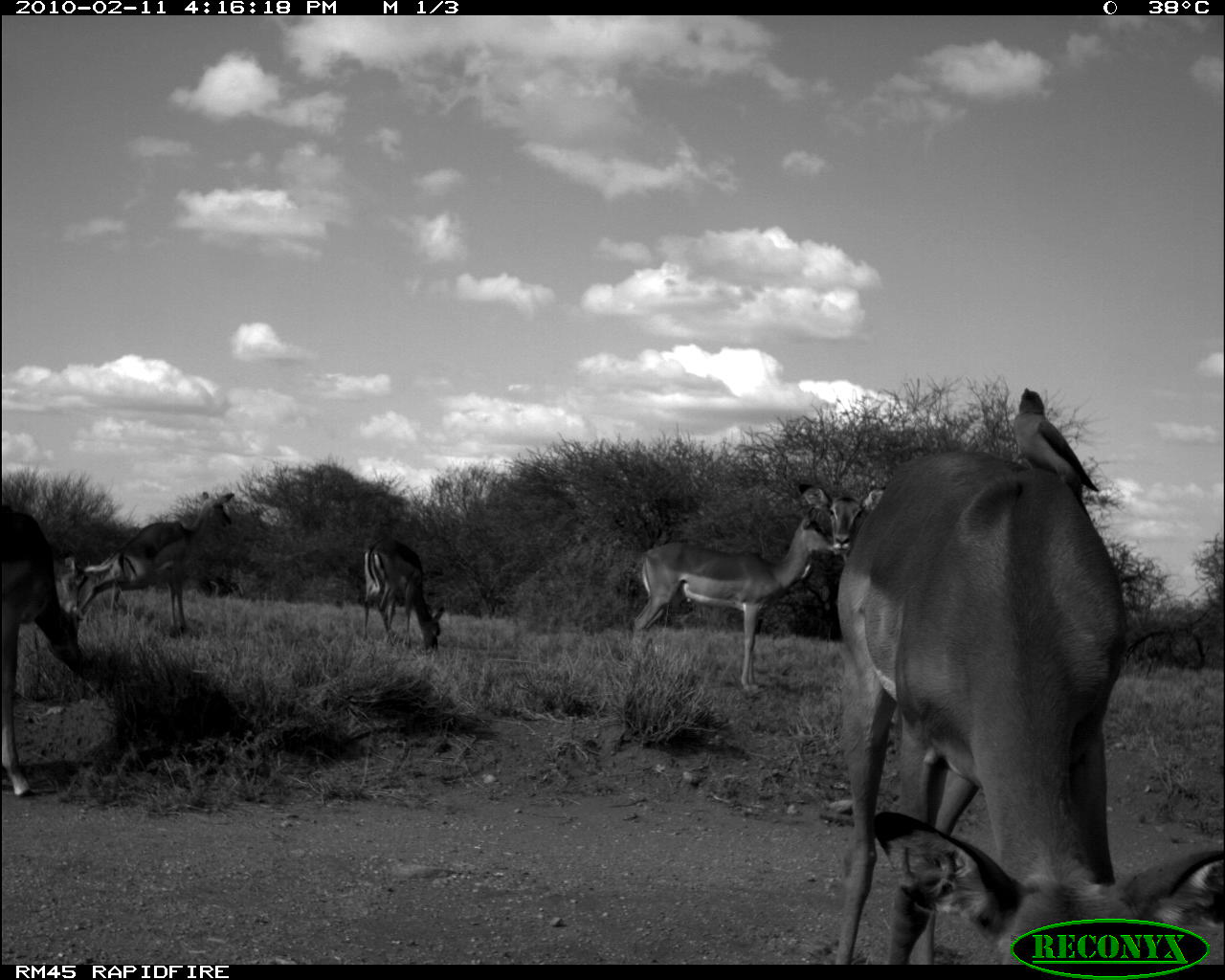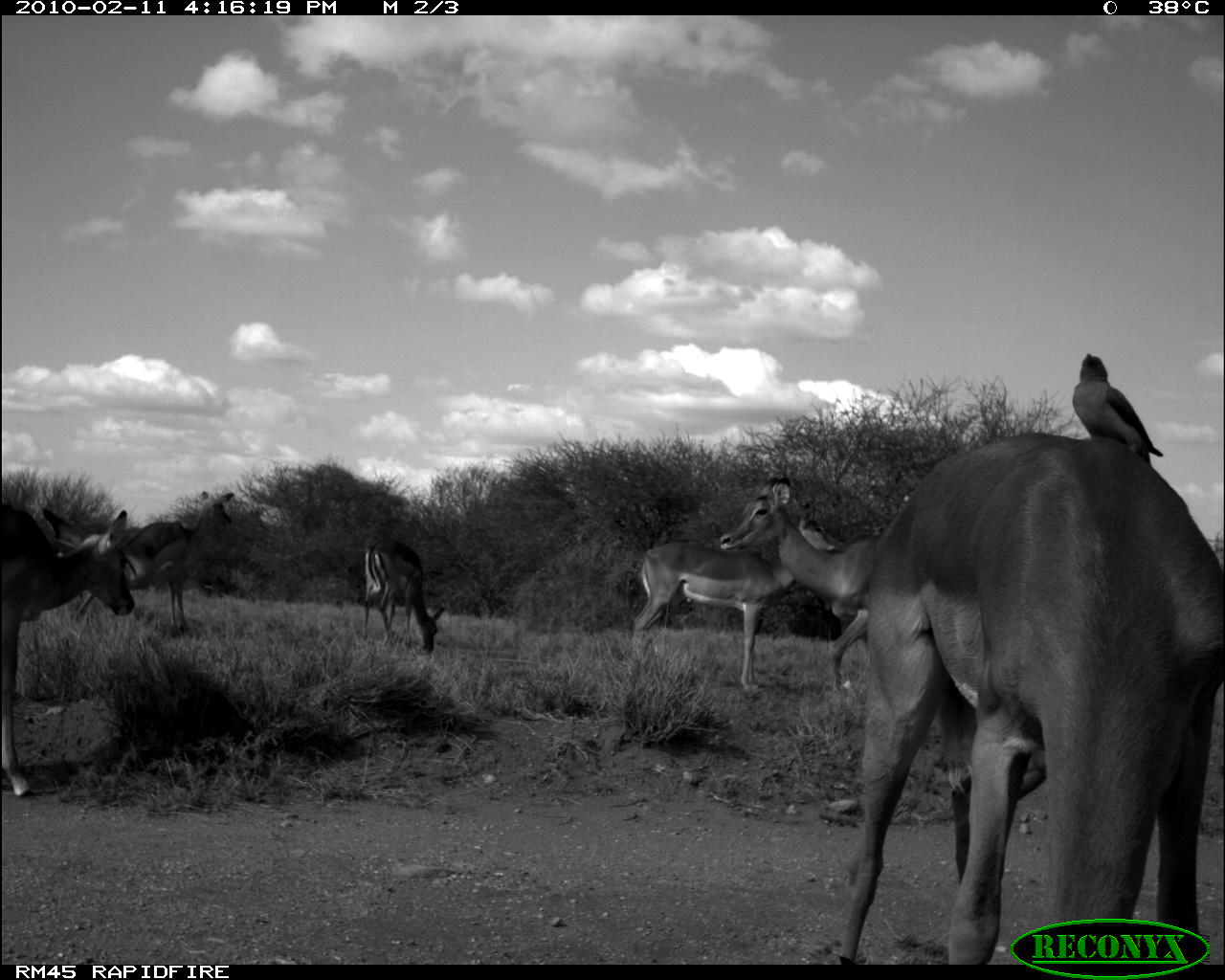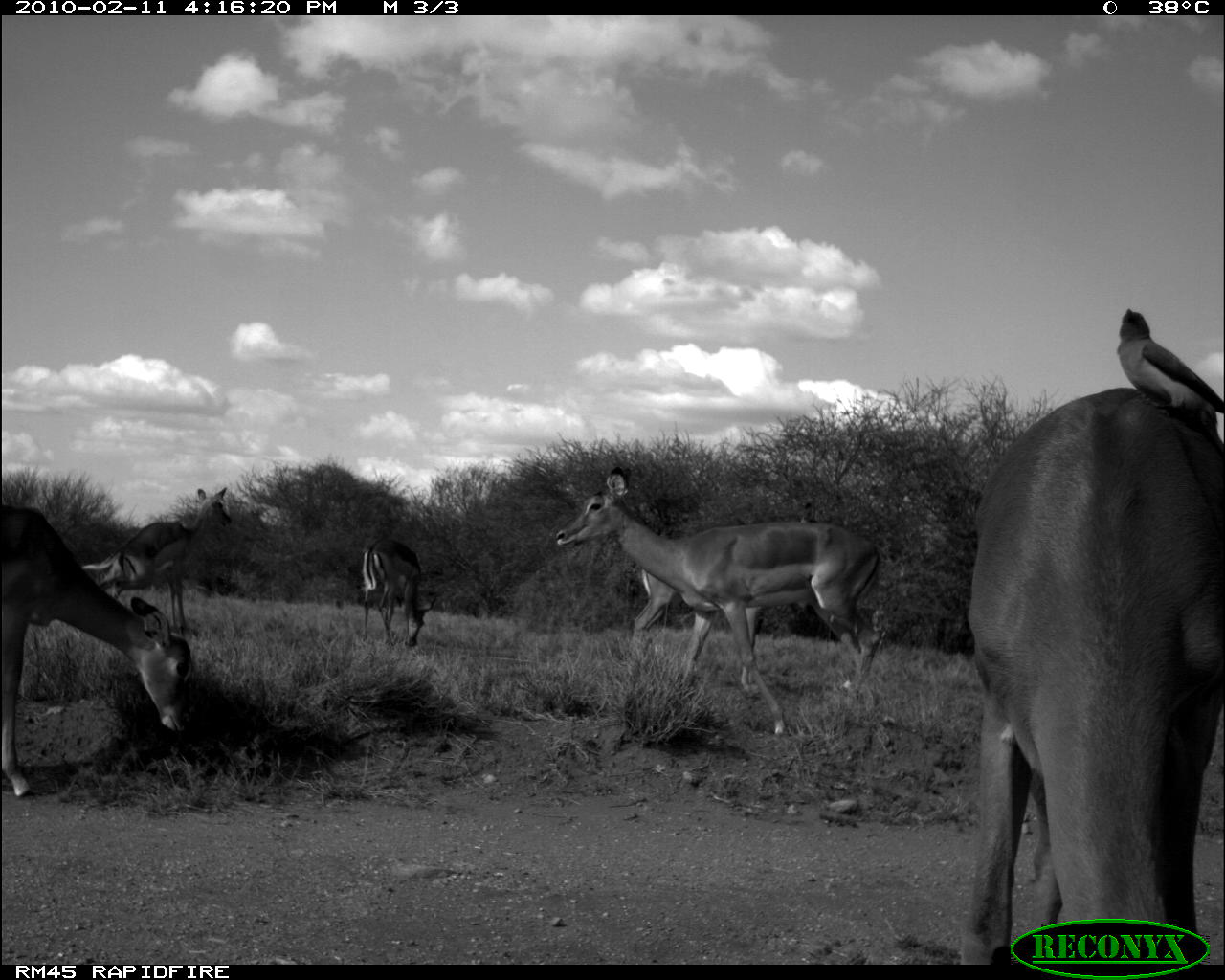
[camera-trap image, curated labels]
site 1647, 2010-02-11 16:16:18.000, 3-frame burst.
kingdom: Animalia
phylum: Chordata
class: Mammalia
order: Artiodactyla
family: Bovidae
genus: Aepyceros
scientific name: Aepyceros melampus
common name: impala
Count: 6.